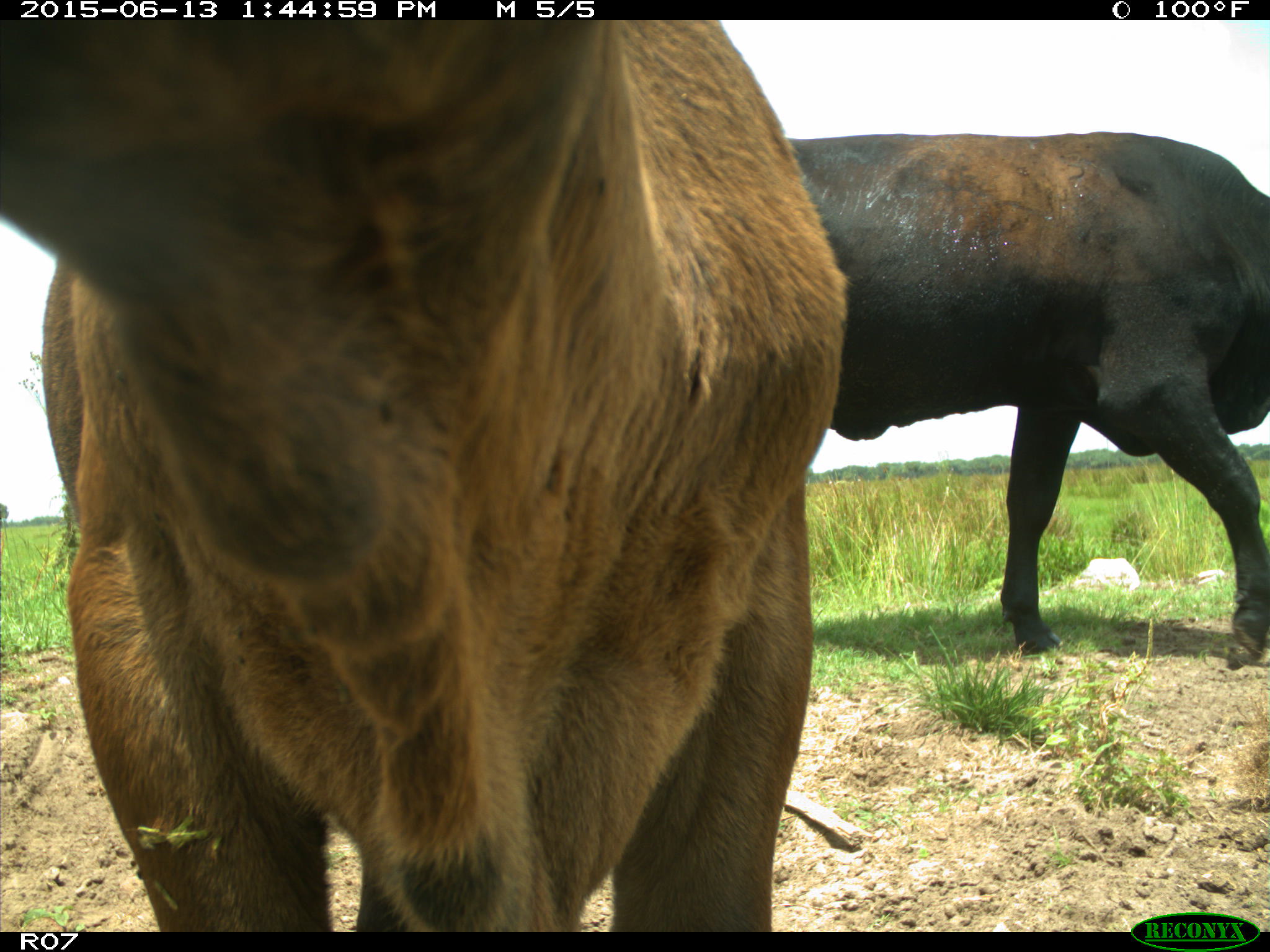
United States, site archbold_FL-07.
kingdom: Animalia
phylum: Chordata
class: Mammalia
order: Artiodactyla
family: Bovidae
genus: Bos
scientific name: Bos taurus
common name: domestic cow